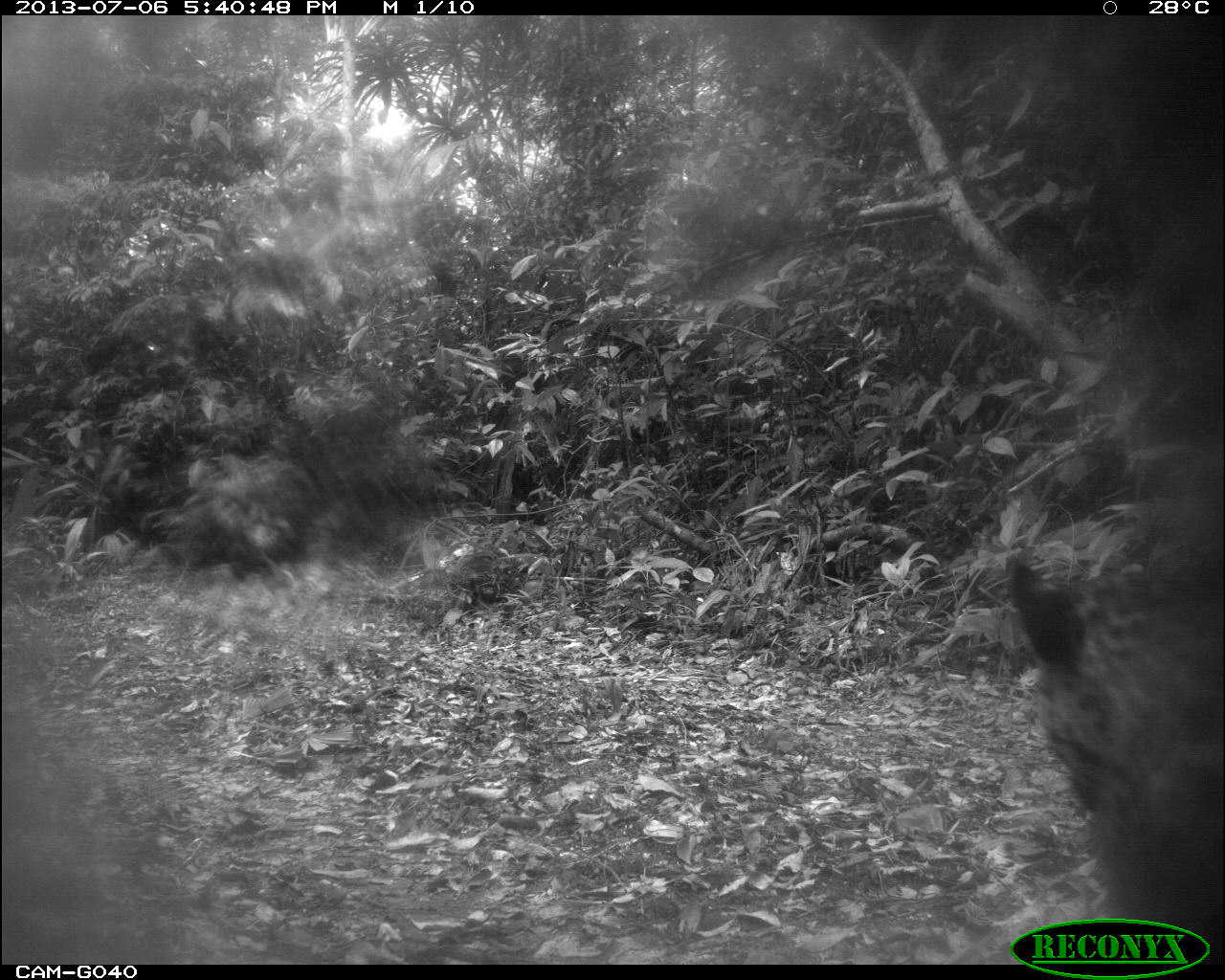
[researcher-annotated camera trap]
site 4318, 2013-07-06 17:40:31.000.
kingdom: Animalia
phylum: Chordata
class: Mammalia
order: Carnivora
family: Felidae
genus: Panthera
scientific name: Panthera onca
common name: jaguar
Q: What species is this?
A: Panthera onca (jaguar).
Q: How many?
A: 1.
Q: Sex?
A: Female.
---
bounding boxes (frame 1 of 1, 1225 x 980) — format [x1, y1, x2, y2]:
panthera onca: [1005, 544, 1223, 959]